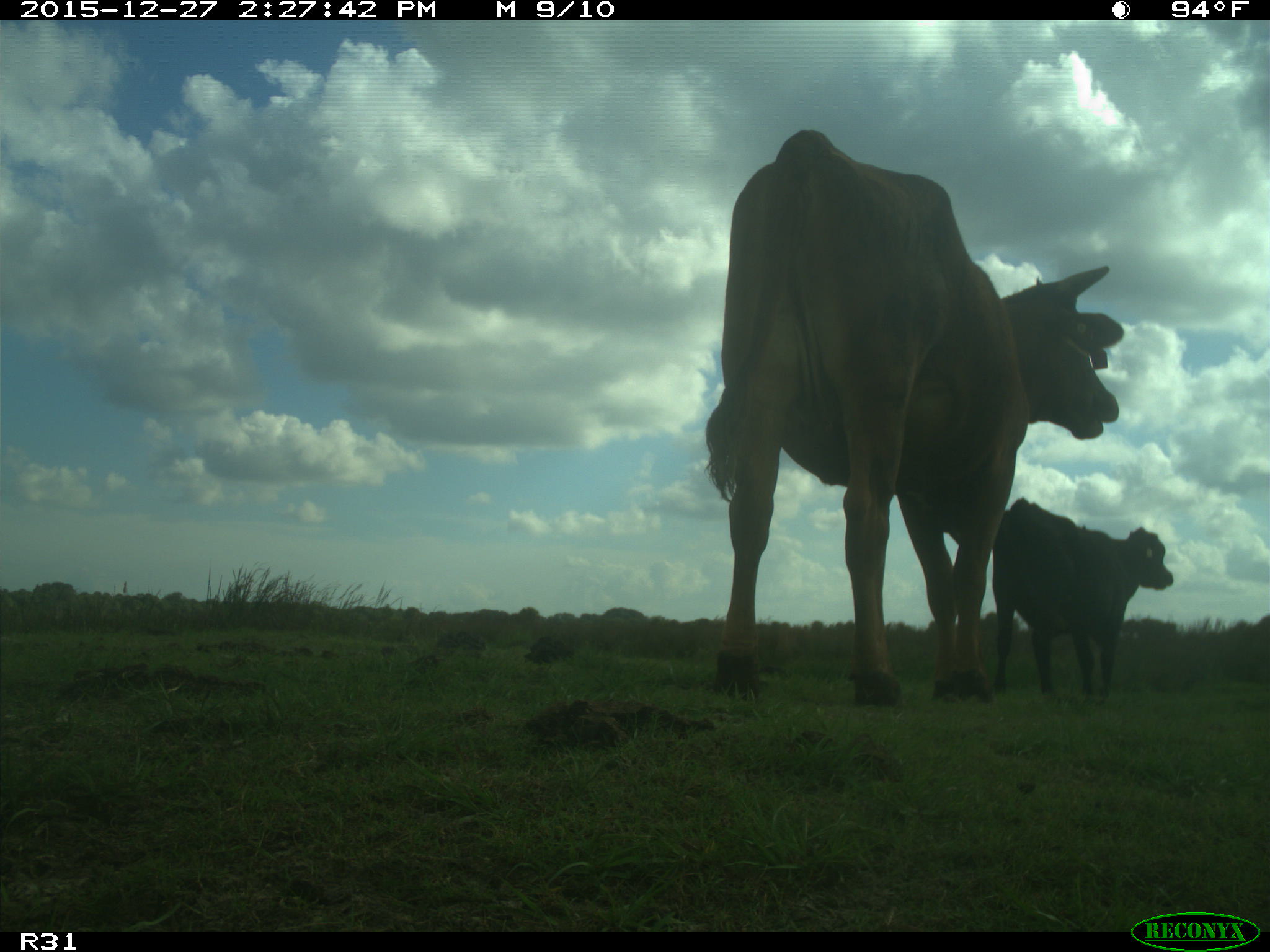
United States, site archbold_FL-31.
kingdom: Animalia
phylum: Chordata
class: Mammalia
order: Artiodactyla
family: Bovidae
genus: Bos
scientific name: Bos taurus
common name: domestic cow